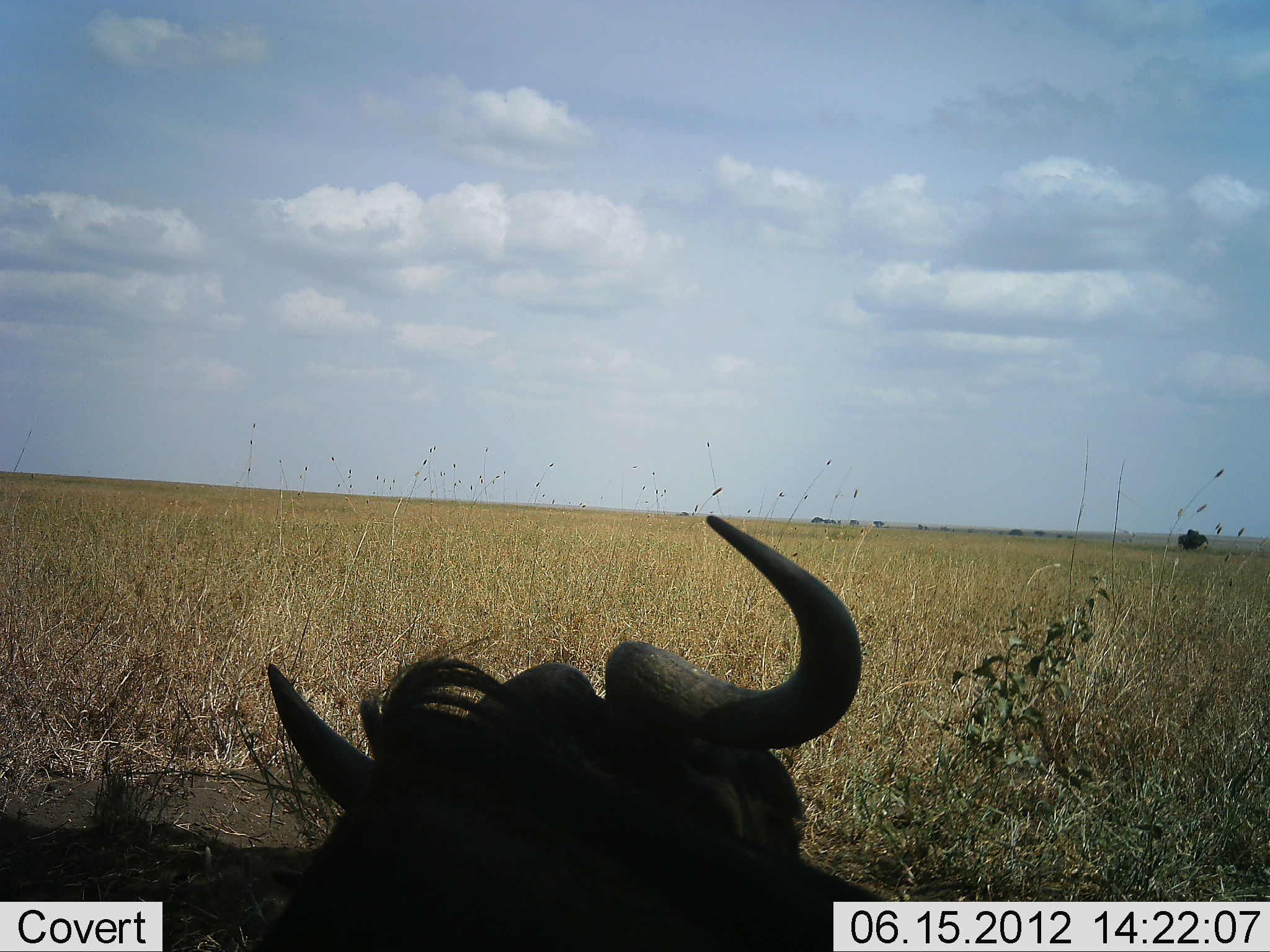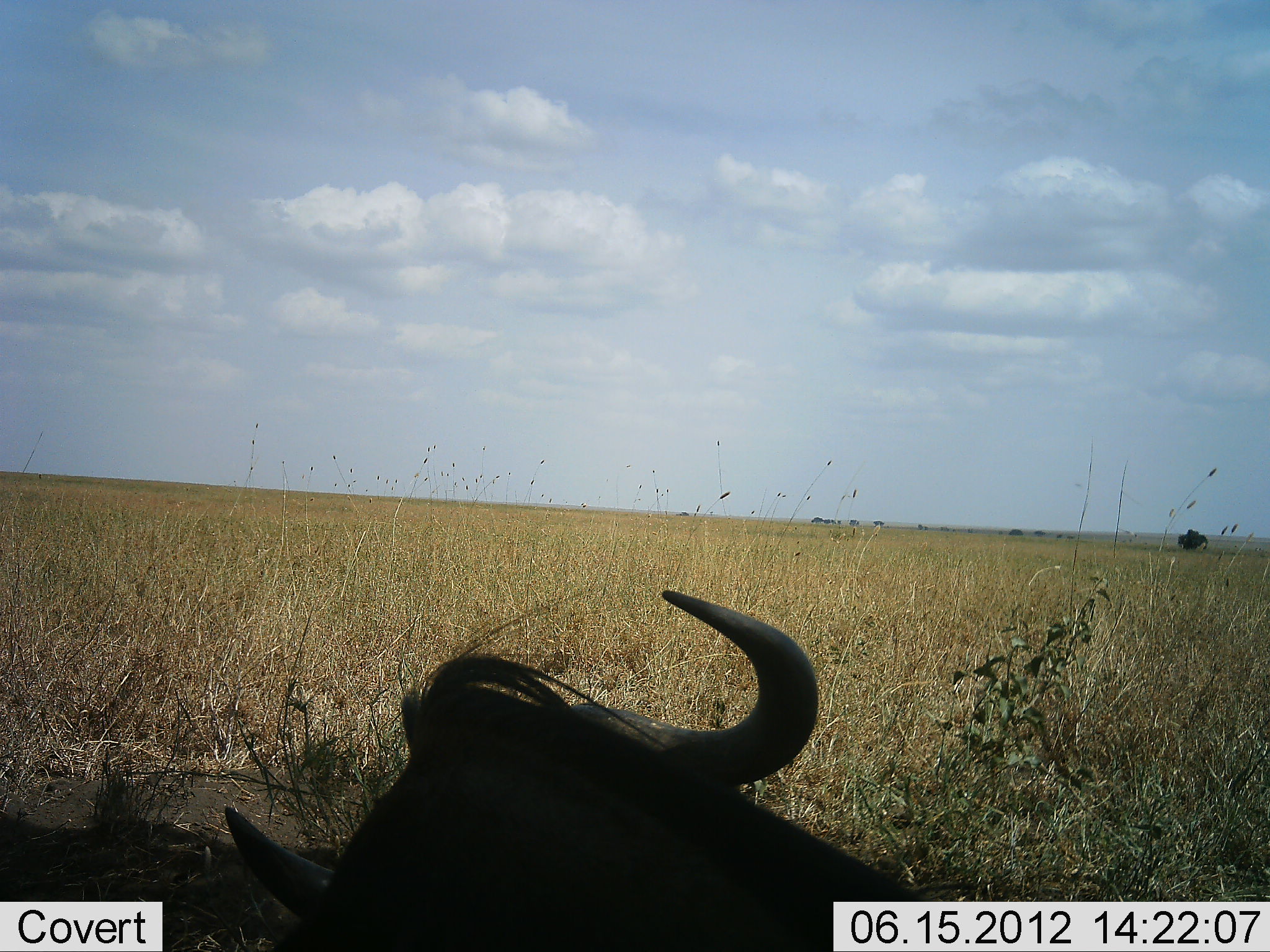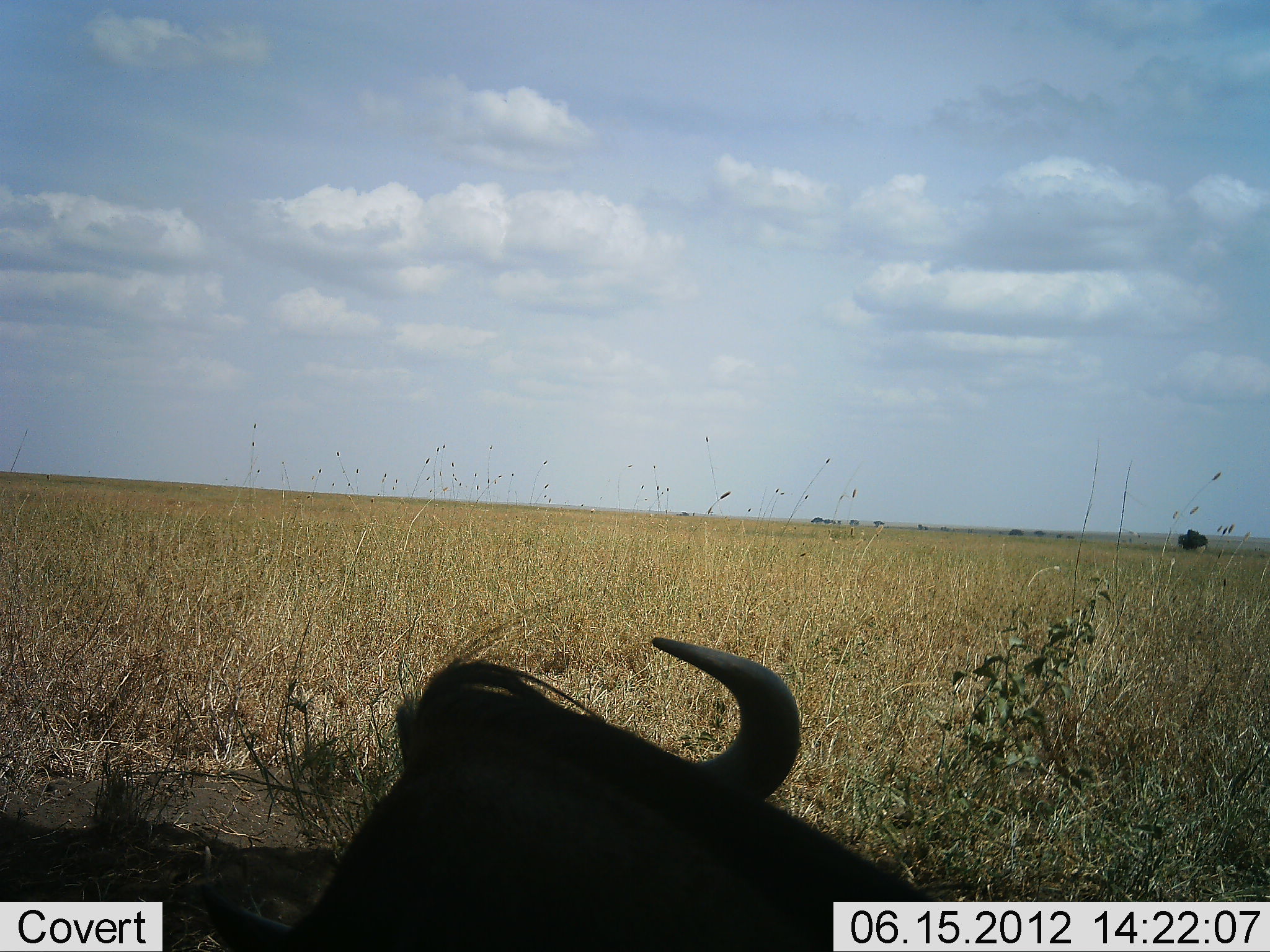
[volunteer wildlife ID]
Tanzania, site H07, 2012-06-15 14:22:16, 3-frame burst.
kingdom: Animalia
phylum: Chordata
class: Mammalia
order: Artiodactyla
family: Bovidae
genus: Connochaetes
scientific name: Connochaetes taurinus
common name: blue wildebeest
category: wildebeest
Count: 1.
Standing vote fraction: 10%.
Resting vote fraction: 90%.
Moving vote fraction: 0%.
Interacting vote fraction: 0%.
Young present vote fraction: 0%.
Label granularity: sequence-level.